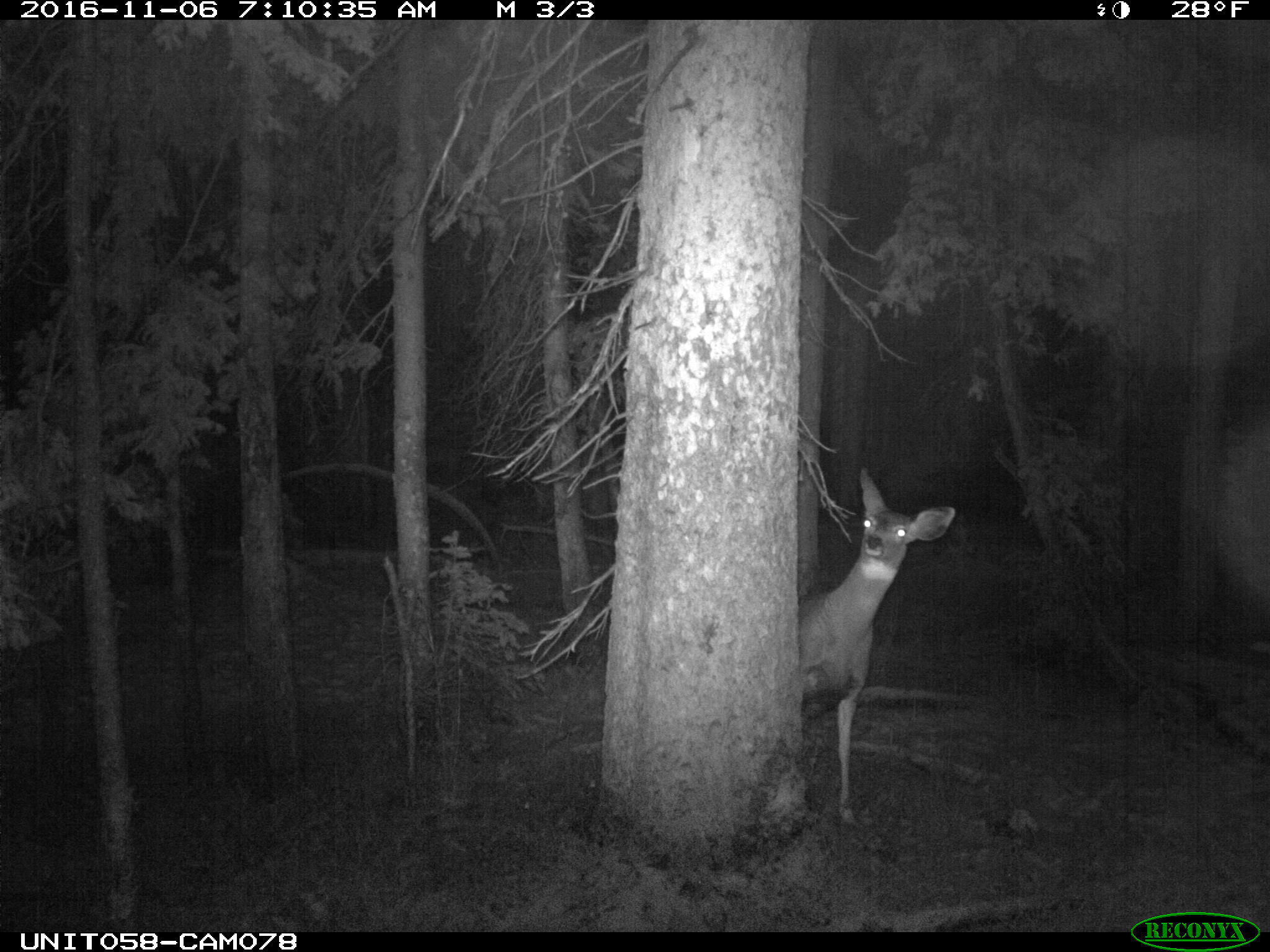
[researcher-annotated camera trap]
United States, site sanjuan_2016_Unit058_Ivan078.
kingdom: Animalia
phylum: Chordata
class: Mammalia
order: Artiodactyla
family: Cervidae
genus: Odocoileus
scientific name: Odocoileus hemionus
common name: mule deer